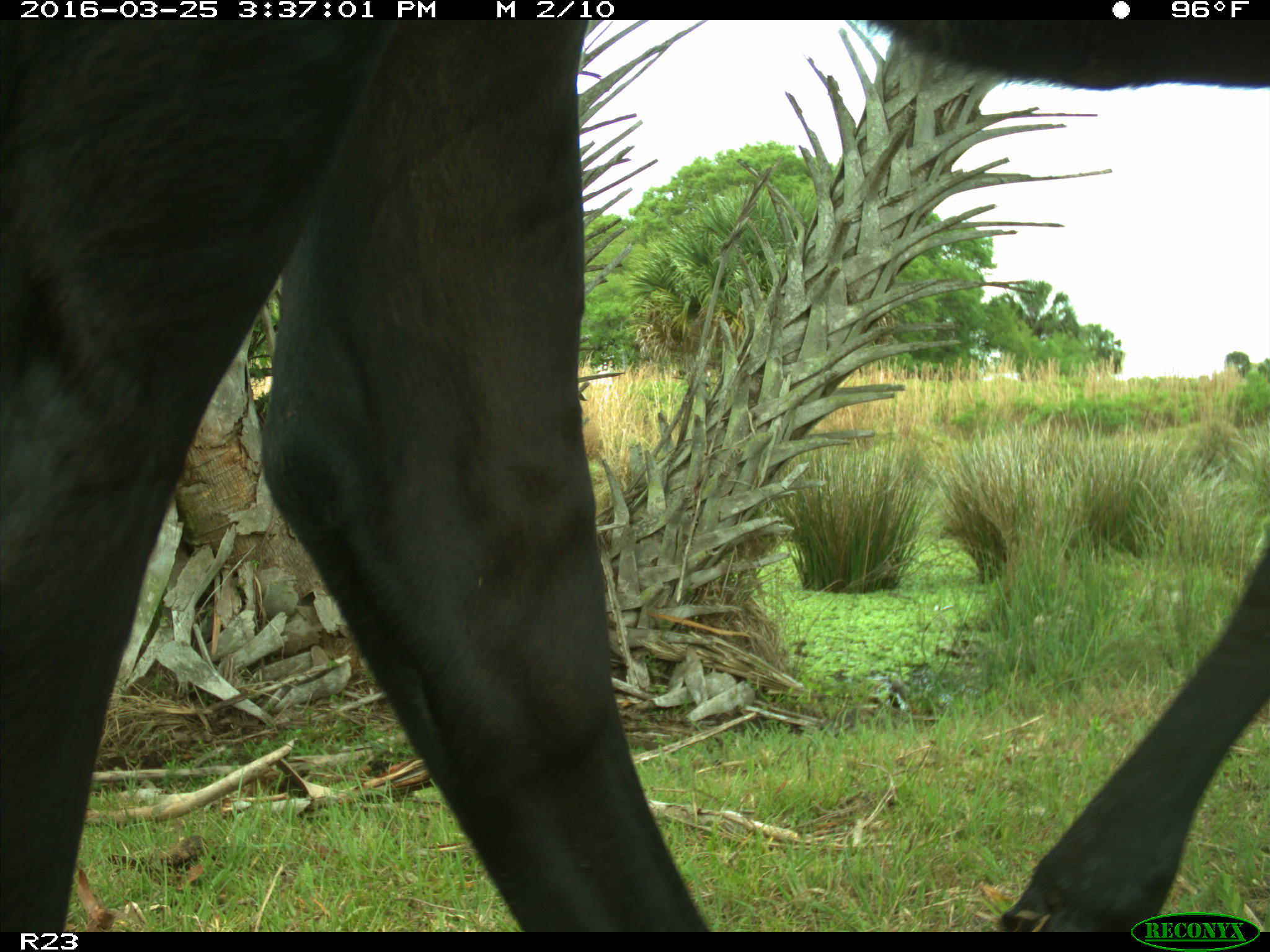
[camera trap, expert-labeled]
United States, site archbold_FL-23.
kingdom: Animalia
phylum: Chordata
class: Mammalia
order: Artiodactyla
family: Bovidae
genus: Bos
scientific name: Bos taurus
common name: domestic cow